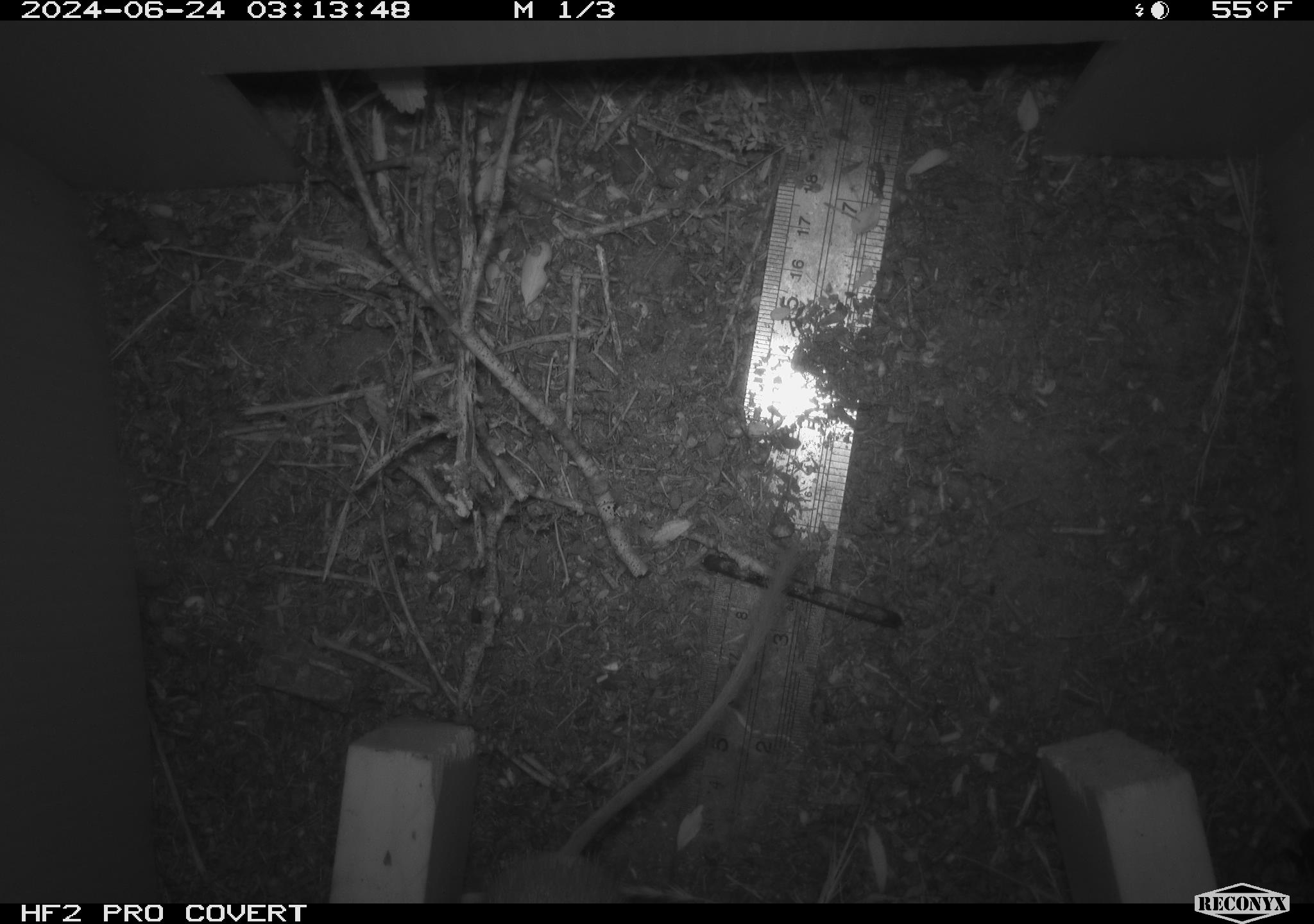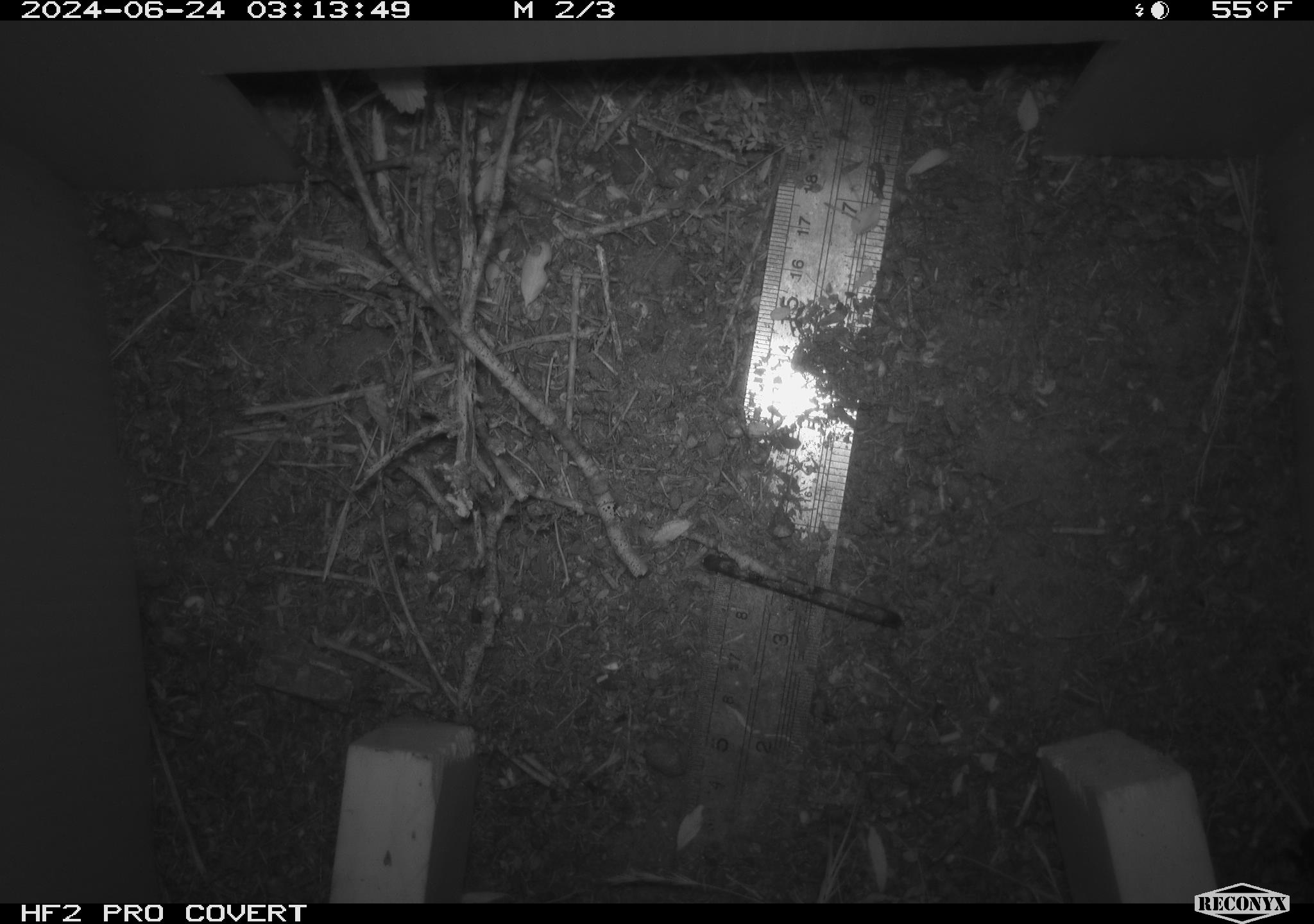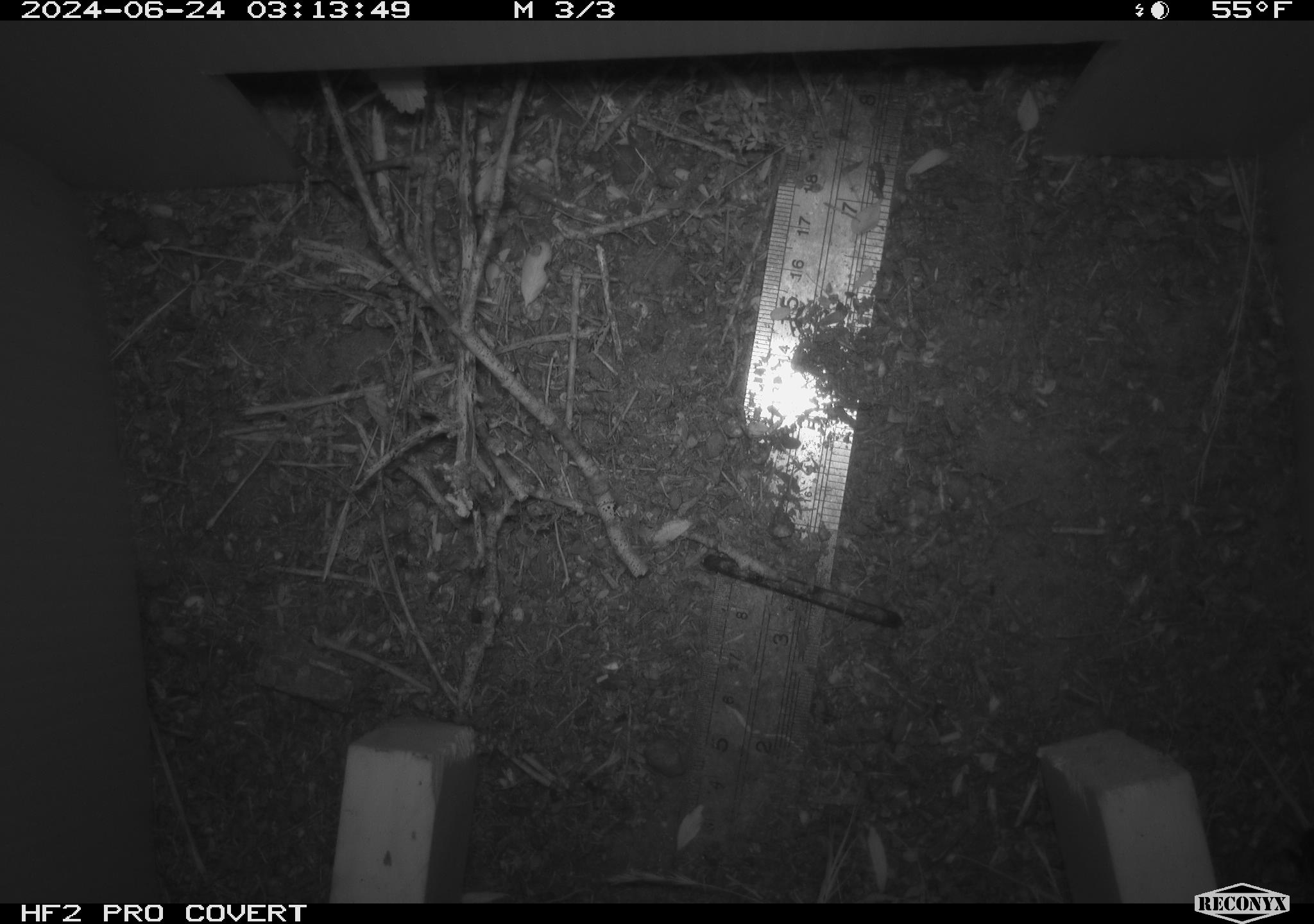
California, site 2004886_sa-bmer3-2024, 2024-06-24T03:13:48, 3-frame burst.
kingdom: Animalia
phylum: Chordata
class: Mammalia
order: Rodentia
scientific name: Rodentia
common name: mouse species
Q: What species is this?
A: Mouse species (Rodentia).